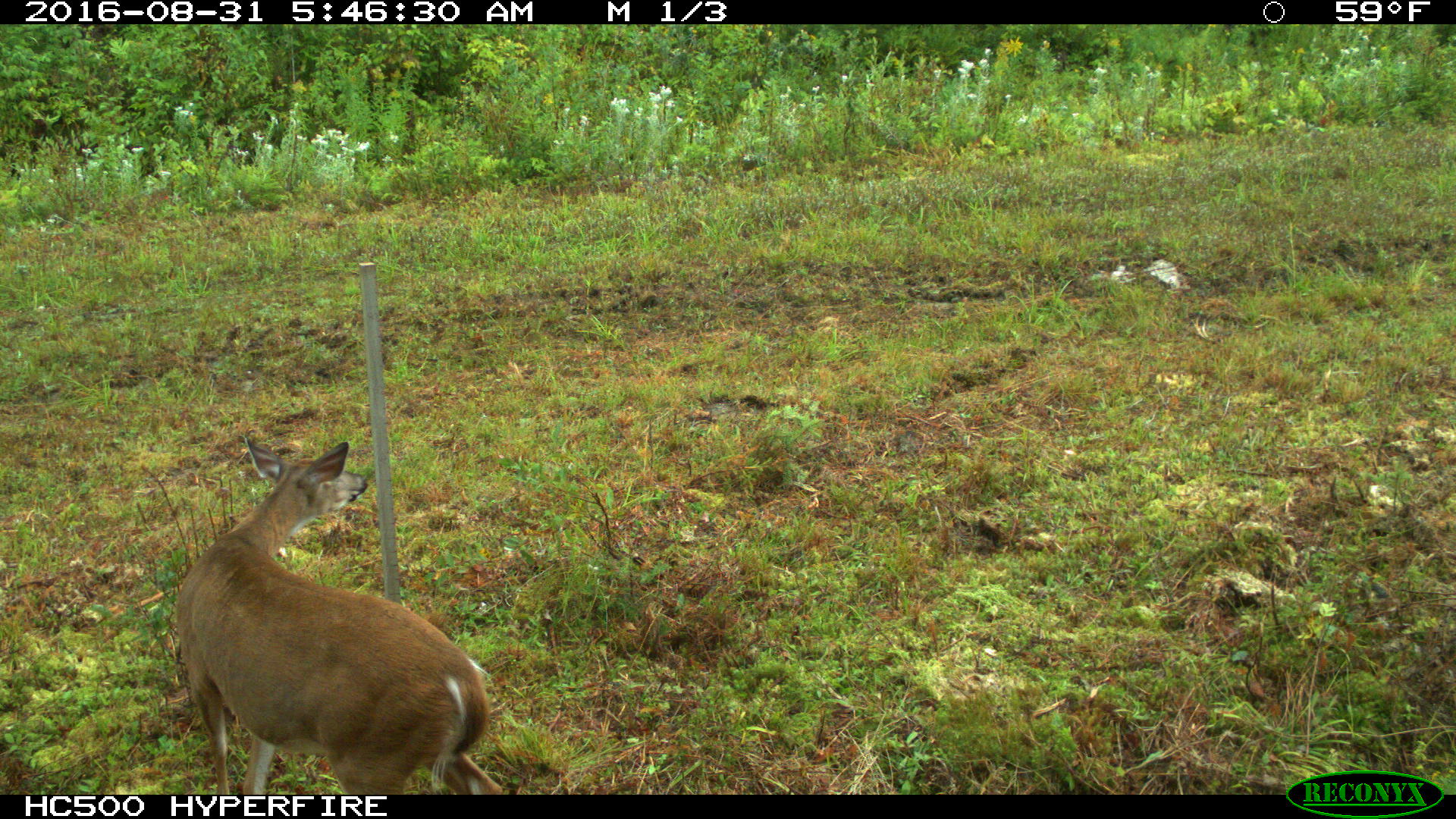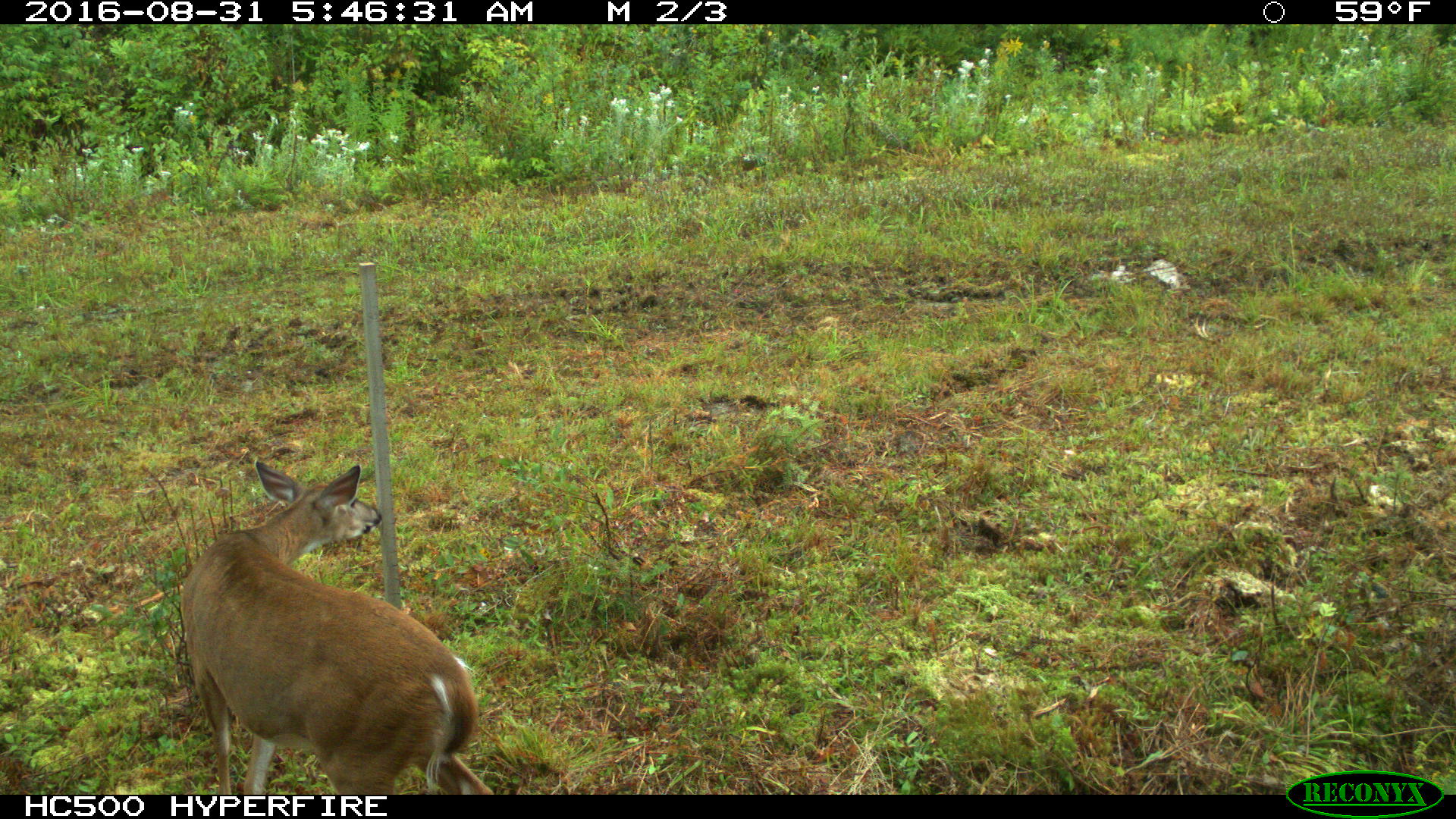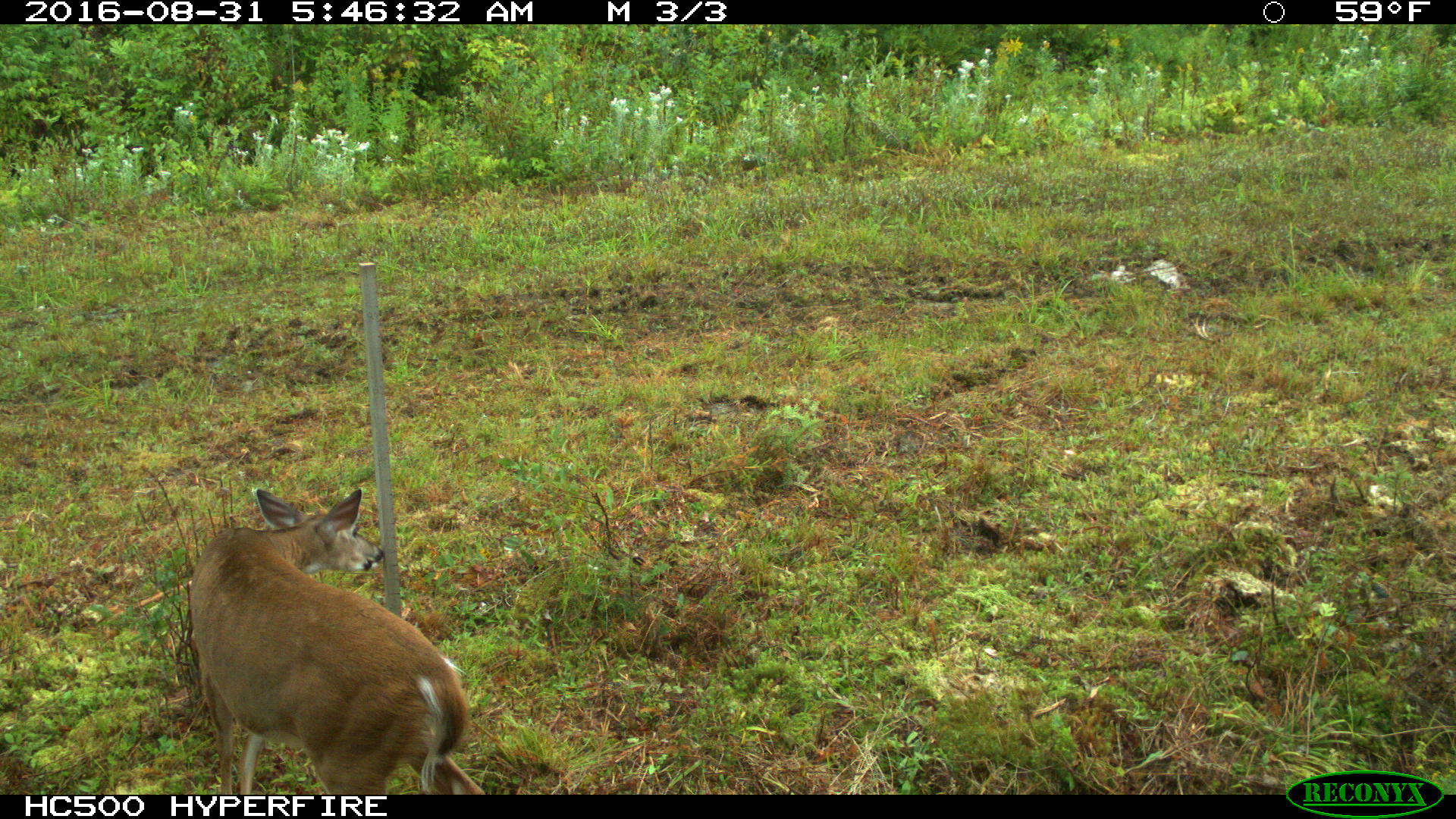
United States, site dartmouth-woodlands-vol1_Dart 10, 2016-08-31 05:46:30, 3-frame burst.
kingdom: Animalia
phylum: Chordata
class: Mammalia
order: Artiodactyla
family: Cervidae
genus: Odocoileus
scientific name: Odocoileus virginianus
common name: white-tailed deer